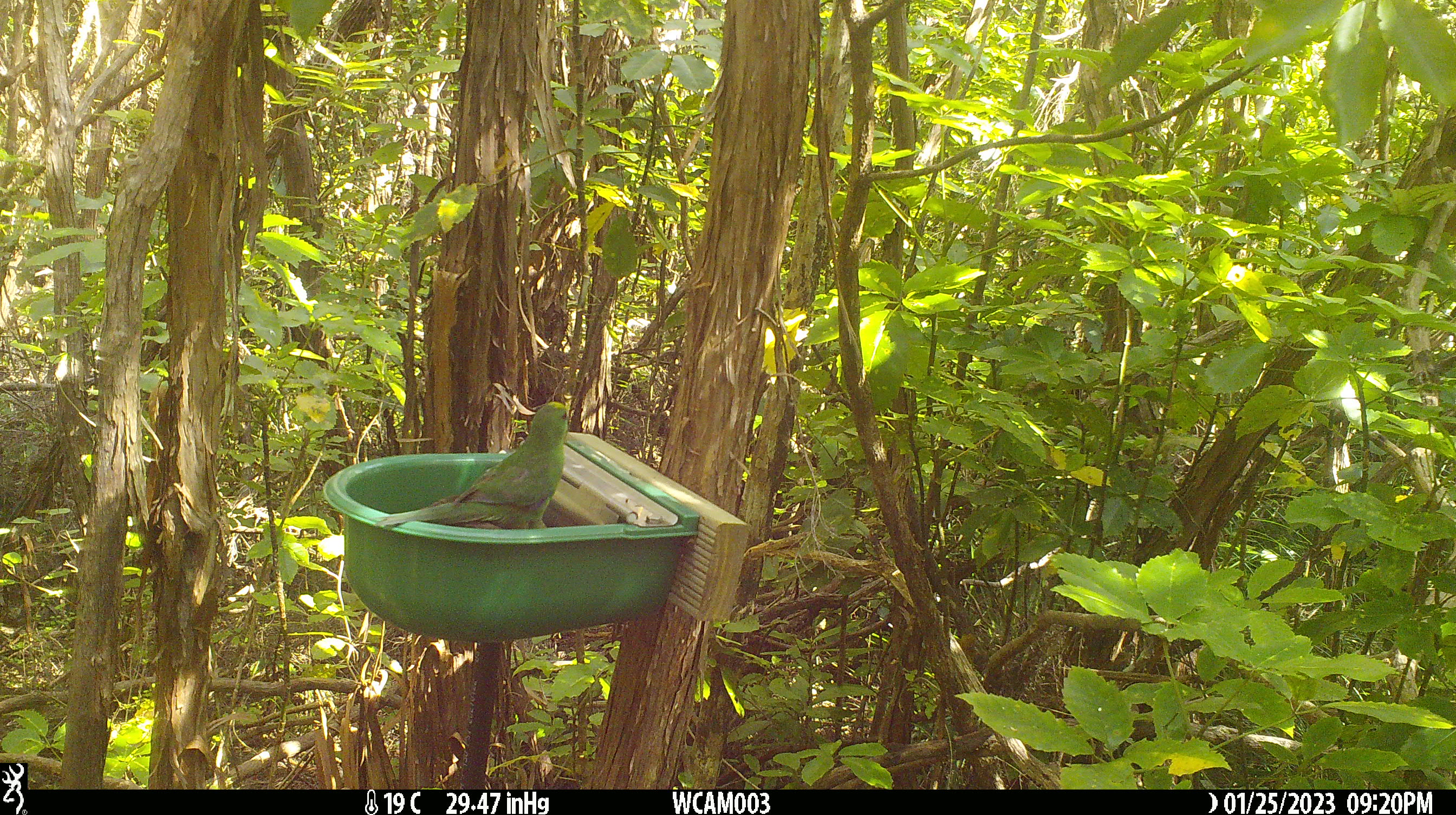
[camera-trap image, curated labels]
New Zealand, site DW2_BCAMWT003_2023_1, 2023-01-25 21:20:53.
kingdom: Animalia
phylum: Chordata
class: Aves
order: Psittaciformes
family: Psittaculidae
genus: Cyanoramphus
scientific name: Cyanoramphus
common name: parakeet